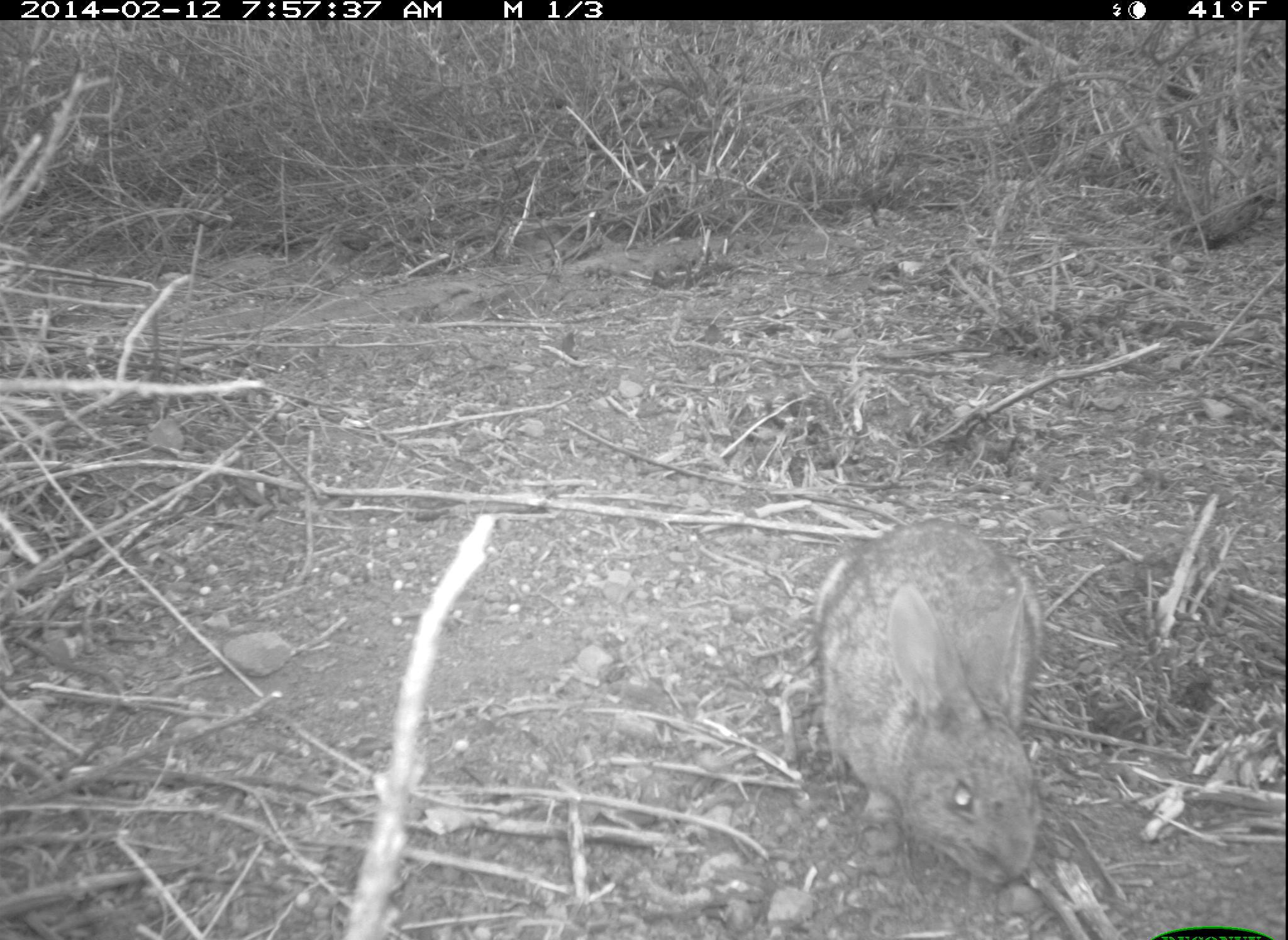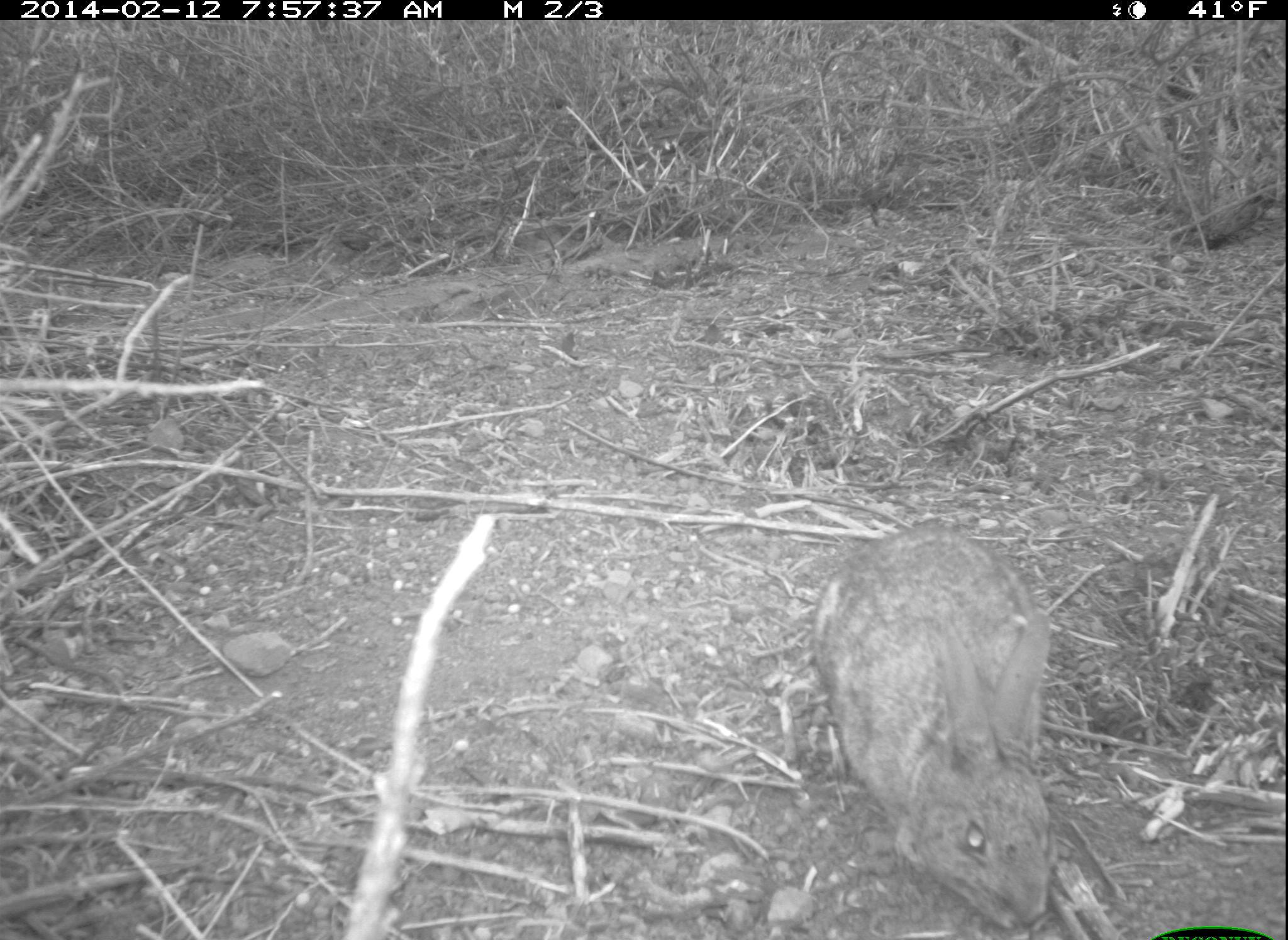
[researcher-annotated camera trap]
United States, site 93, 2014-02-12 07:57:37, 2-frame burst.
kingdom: Animalia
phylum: Chordata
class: Mammalia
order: Lagomorpha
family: Leporidae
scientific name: Leporidae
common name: rabbits and hares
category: rabbit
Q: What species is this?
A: Rabbit (rabbits and hares) (Leporidae).